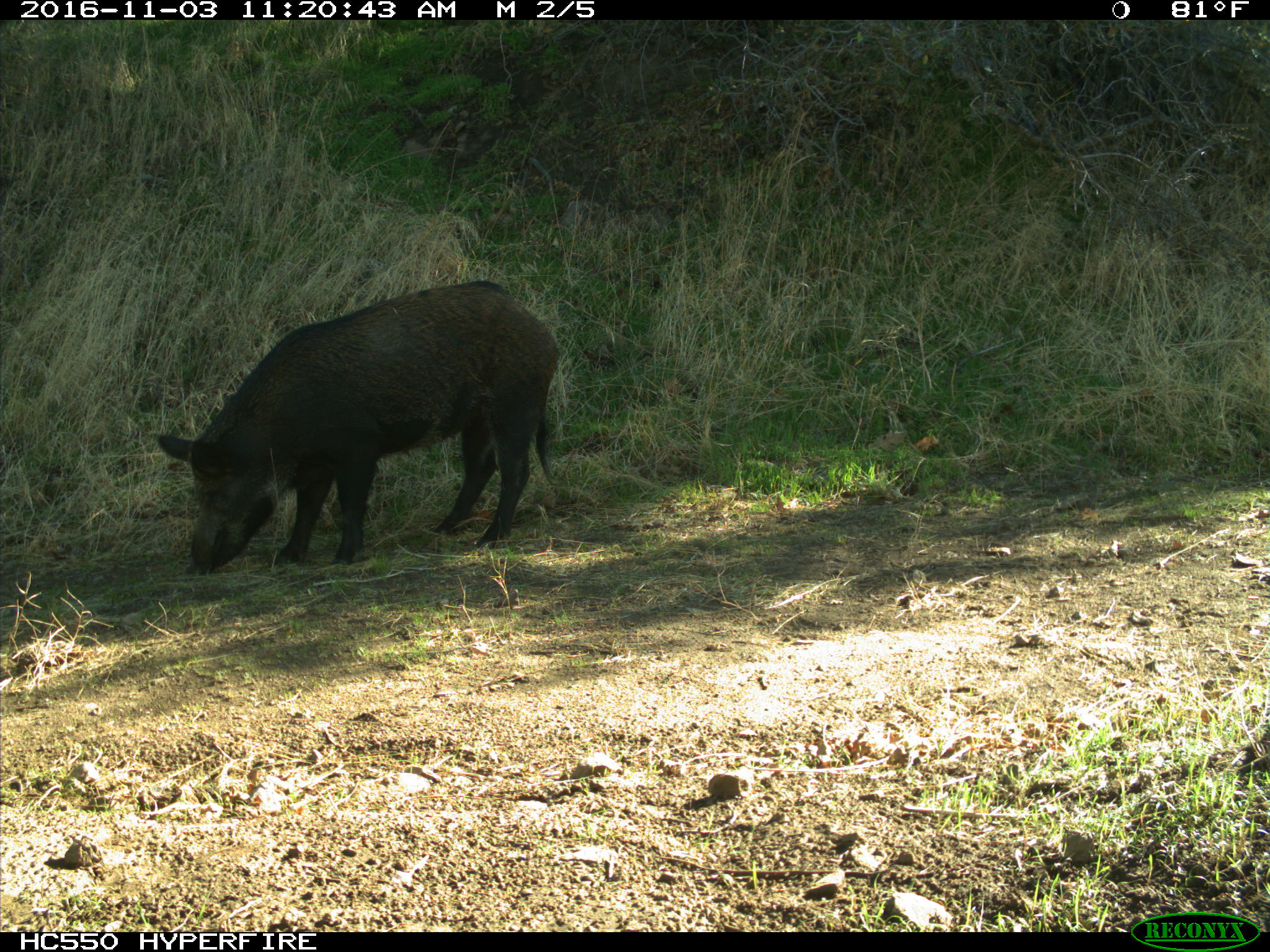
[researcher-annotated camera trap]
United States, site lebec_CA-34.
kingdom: Animalia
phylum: Chordata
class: Mammalia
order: Artiodactyla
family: Suidae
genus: Sus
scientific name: Sus scrofa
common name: wild boar